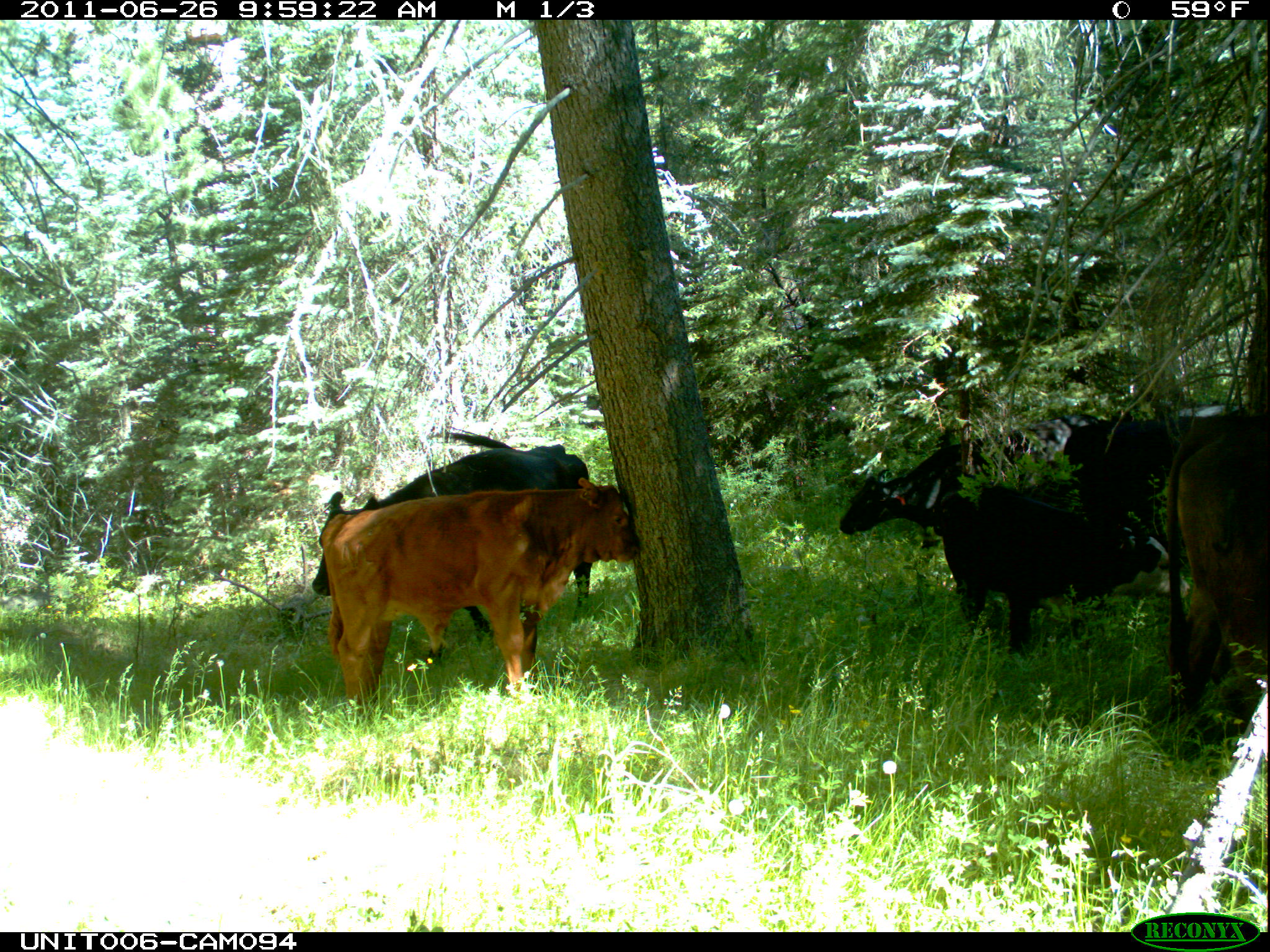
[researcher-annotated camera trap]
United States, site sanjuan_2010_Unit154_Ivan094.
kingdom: Animalia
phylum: Chordata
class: Mammalia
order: Artiodactyla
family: Bovidae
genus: Bos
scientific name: Bos taurus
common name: domestic cow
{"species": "Bos taurus (domestic cow)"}